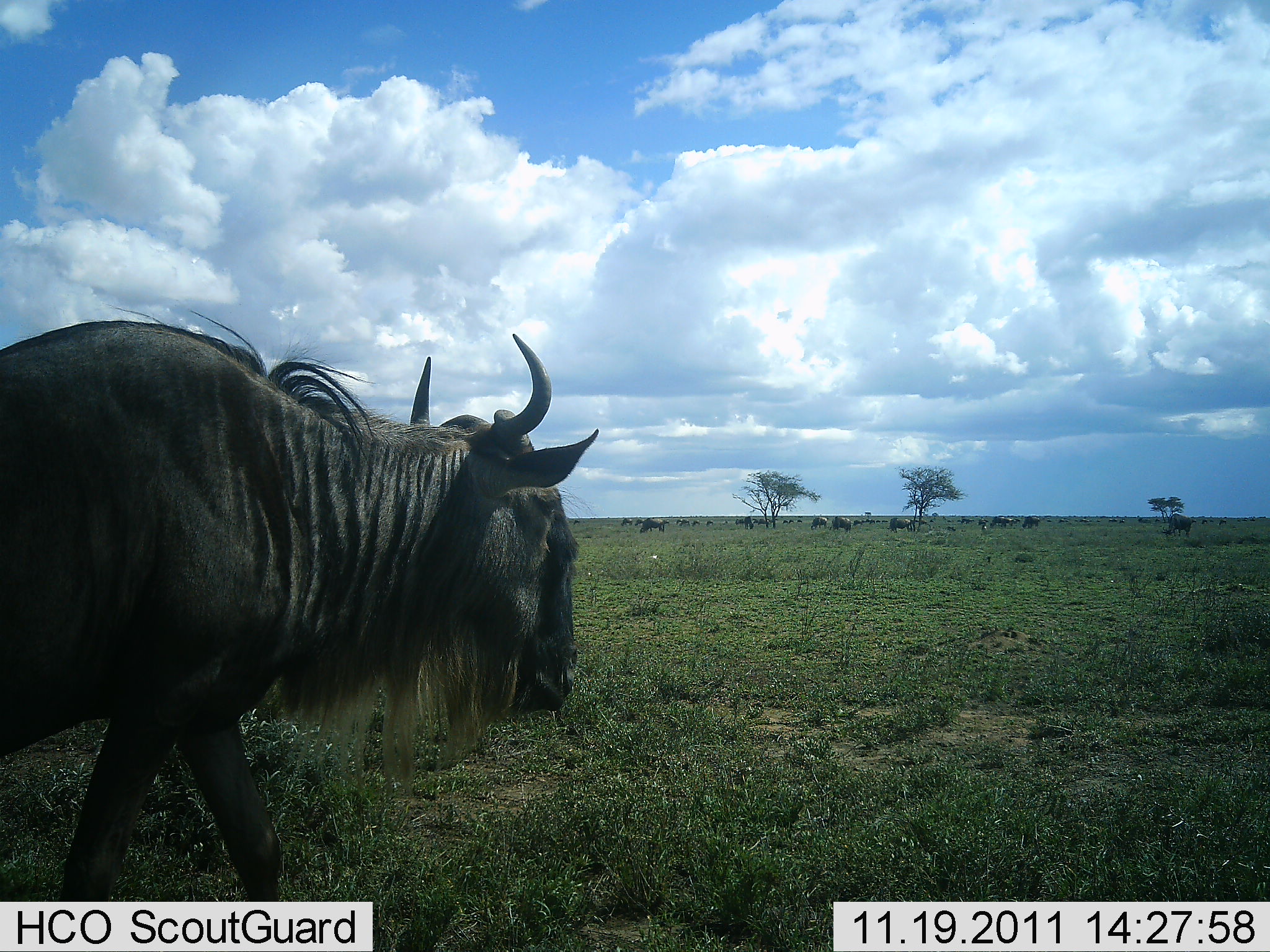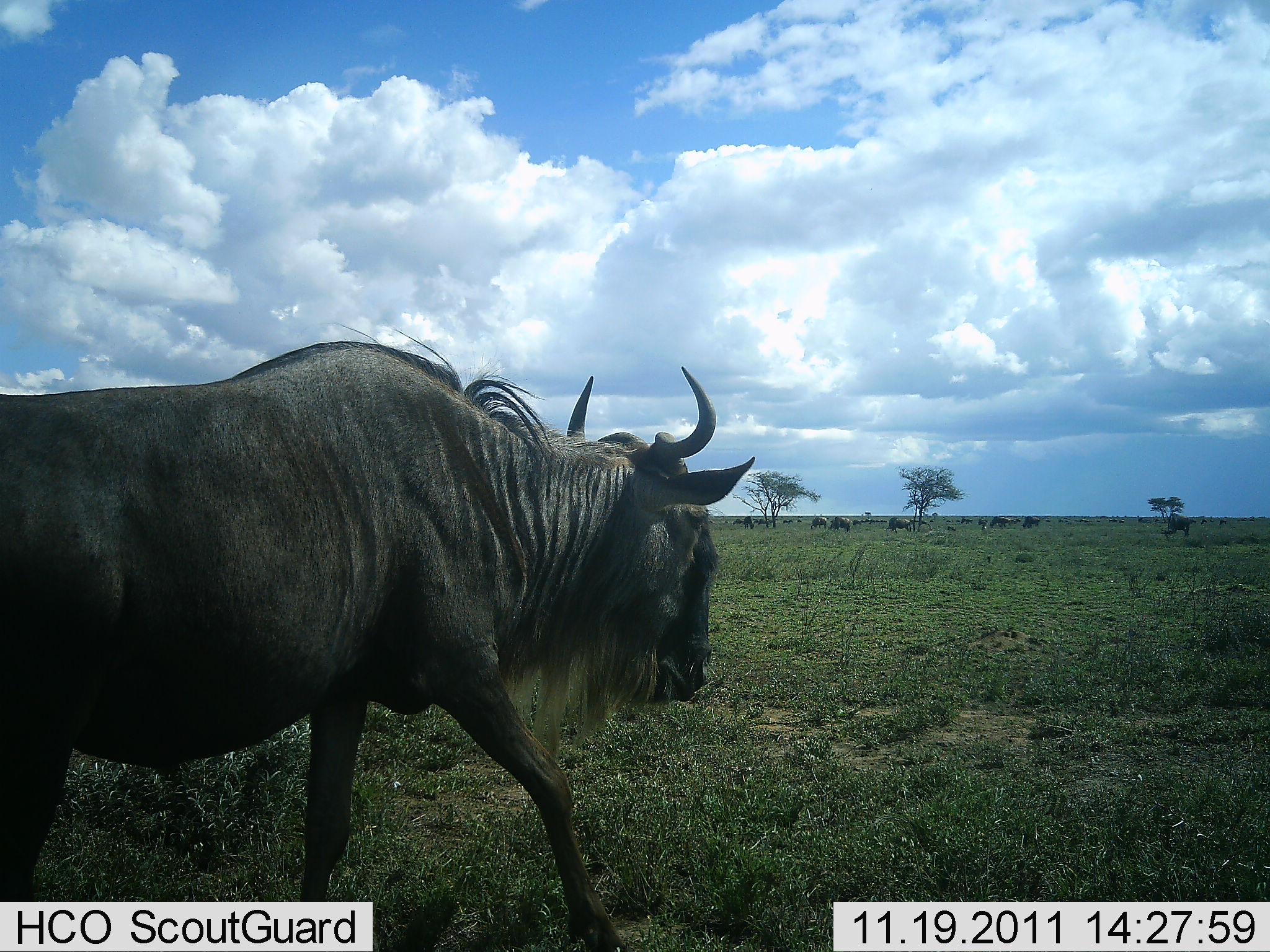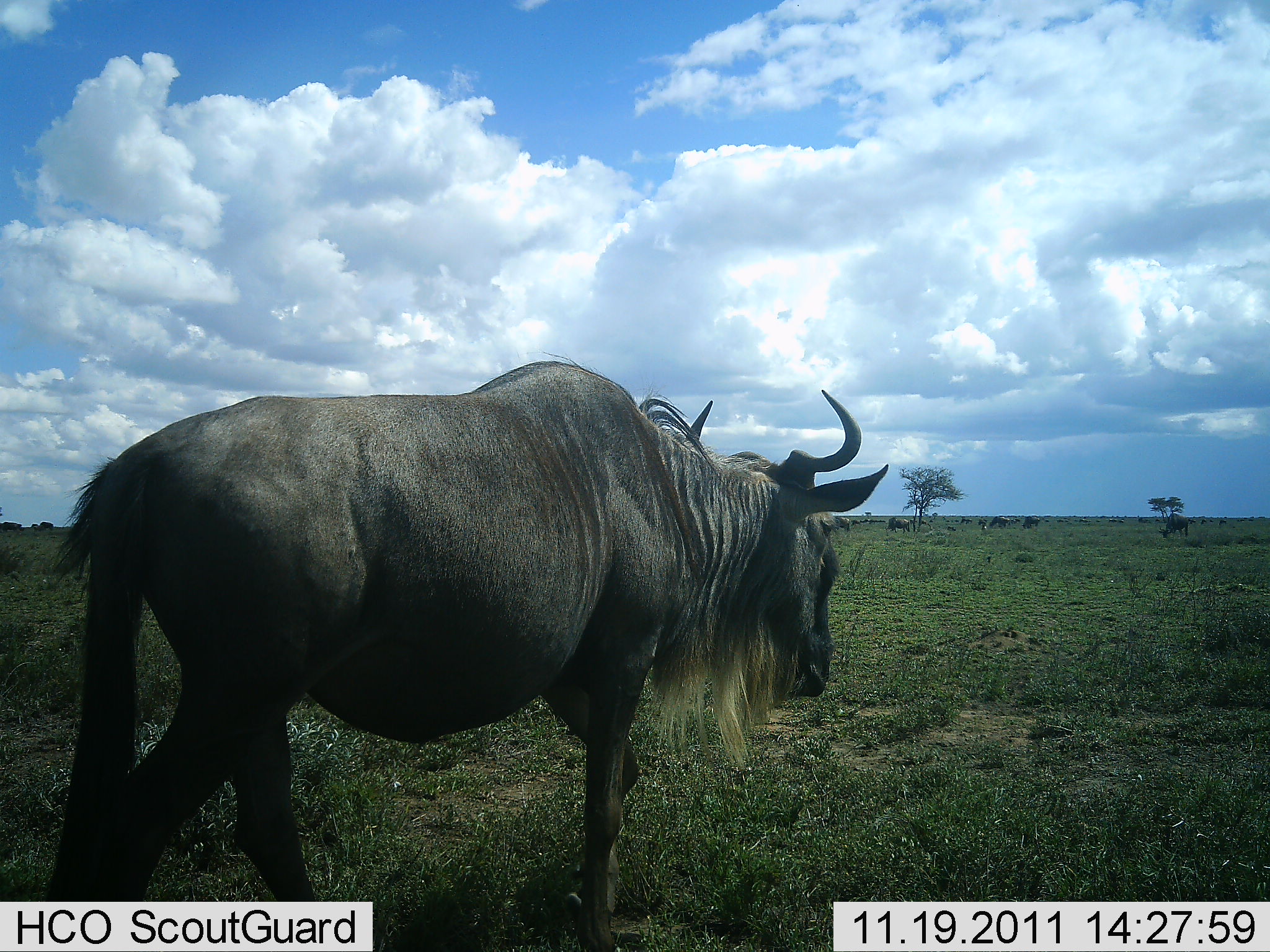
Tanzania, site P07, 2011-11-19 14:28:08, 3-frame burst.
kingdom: Animalia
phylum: Chordata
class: Mammalia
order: Artiodactyla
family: Bovidae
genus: Connochaetes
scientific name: Connochaetes taurinus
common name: blue wildebeest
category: wildebeest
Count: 11-50.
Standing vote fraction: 30%.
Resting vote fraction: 0%.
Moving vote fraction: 100%.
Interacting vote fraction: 0%.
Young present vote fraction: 10%.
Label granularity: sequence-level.